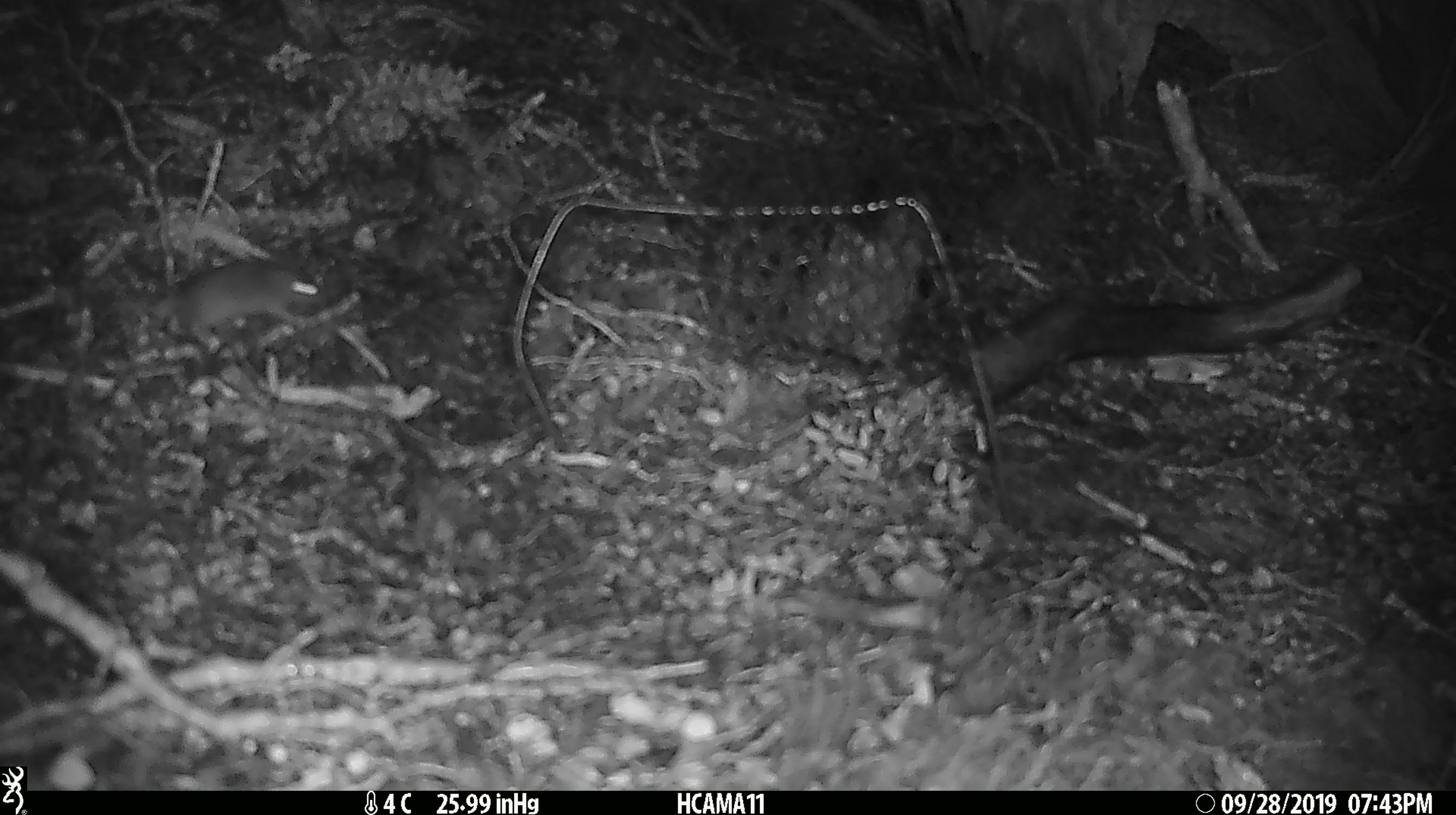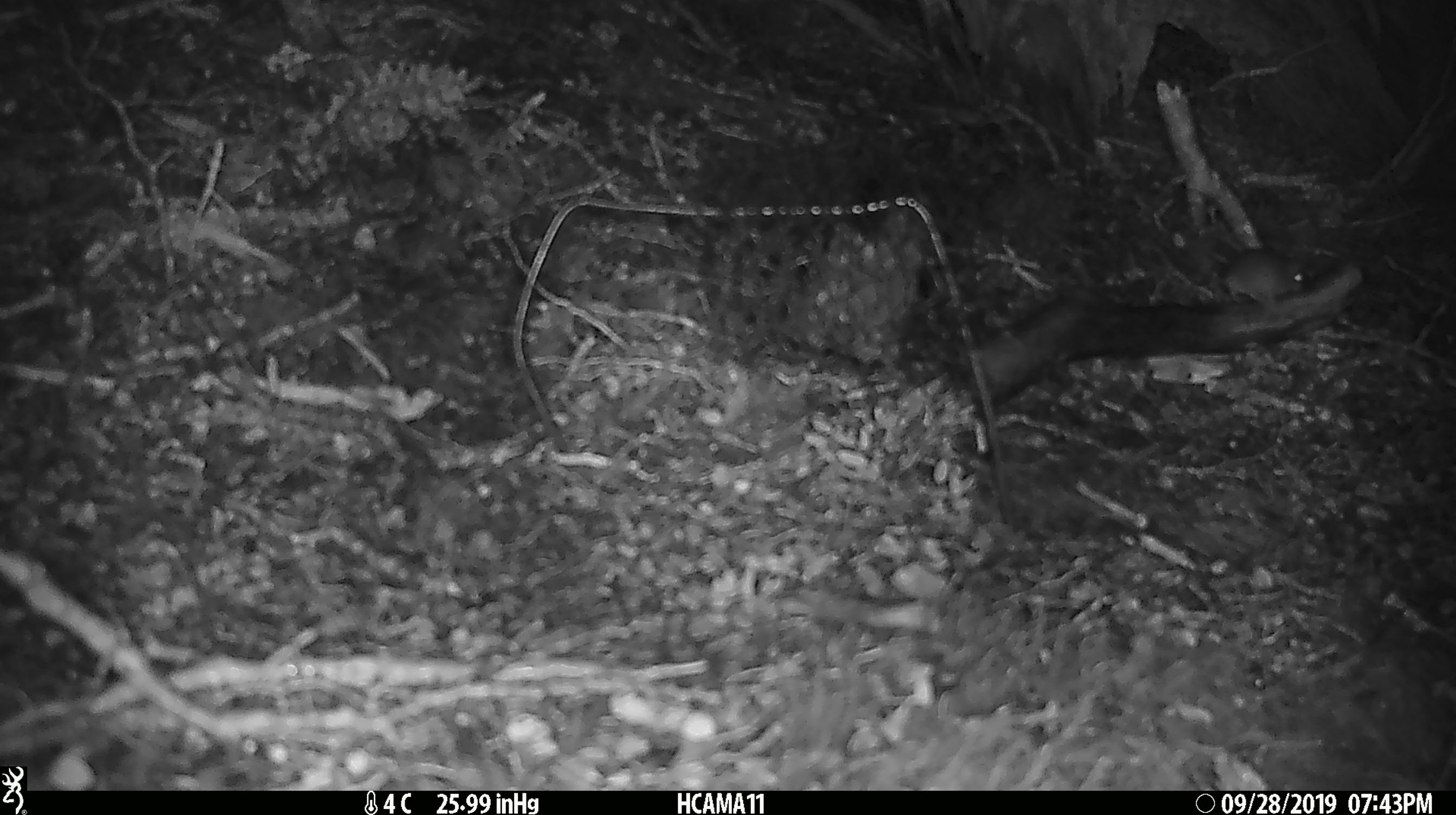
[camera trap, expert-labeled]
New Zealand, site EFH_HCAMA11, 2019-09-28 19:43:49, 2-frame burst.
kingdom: Animalia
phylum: Chordata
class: Mammalia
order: Rodentia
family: Muridae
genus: Mus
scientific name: Mus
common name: mouse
Mouse (Mus).